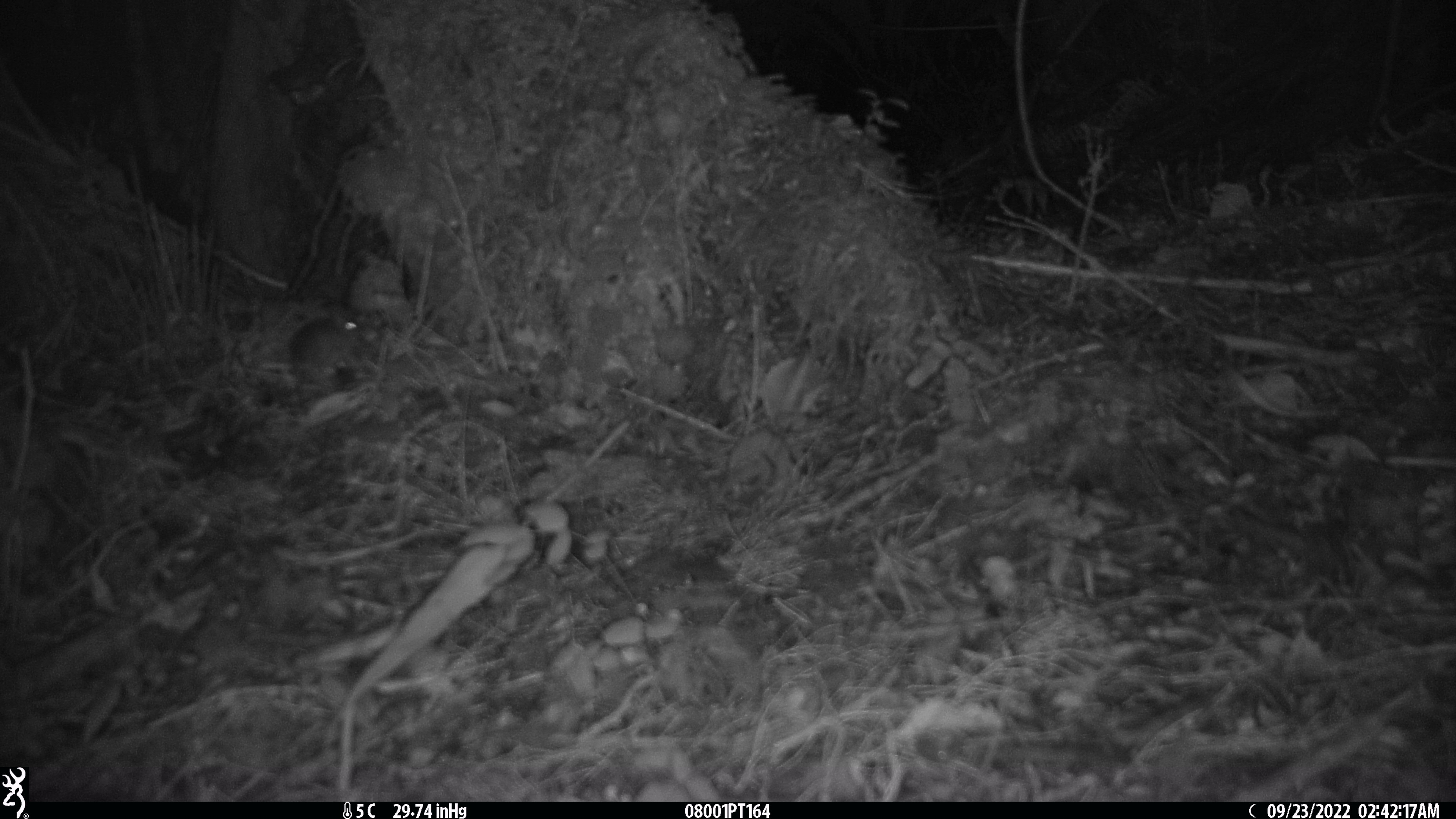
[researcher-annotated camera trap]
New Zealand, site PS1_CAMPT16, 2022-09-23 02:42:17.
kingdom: Animalia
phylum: Chordata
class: Mammalia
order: Rodentia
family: Muridae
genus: Mus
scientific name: Mus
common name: mouse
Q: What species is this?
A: Mouse (Mus).